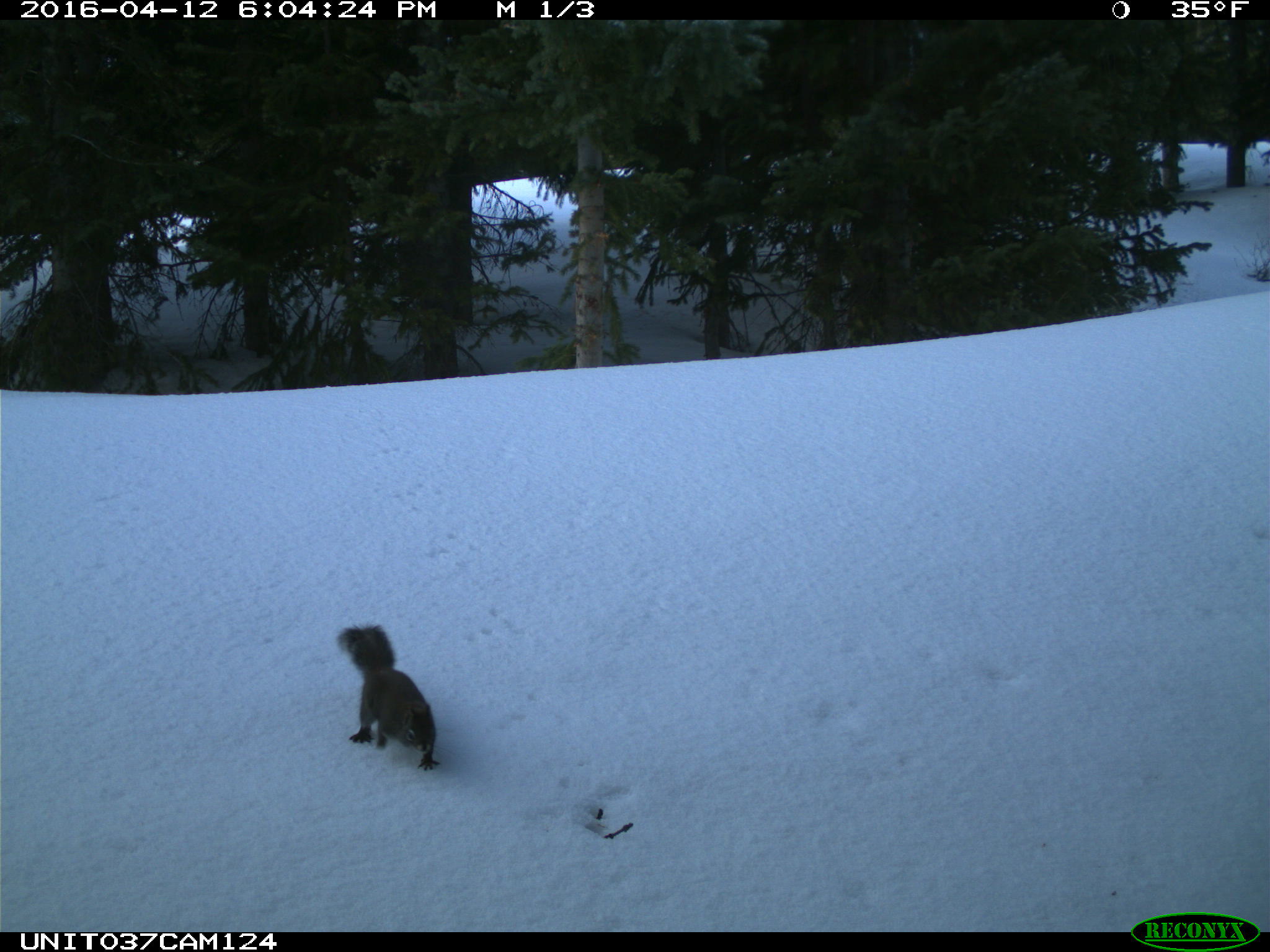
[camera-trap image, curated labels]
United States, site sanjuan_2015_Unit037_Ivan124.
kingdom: Animalia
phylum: Chordata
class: Mammalia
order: Rodentia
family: Sciuridae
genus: Tamiasciurus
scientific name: Tamiasciurus hudsonicus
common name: american red squirrel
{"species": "Tamiasciurus hudsonicus (american red squirrel)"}